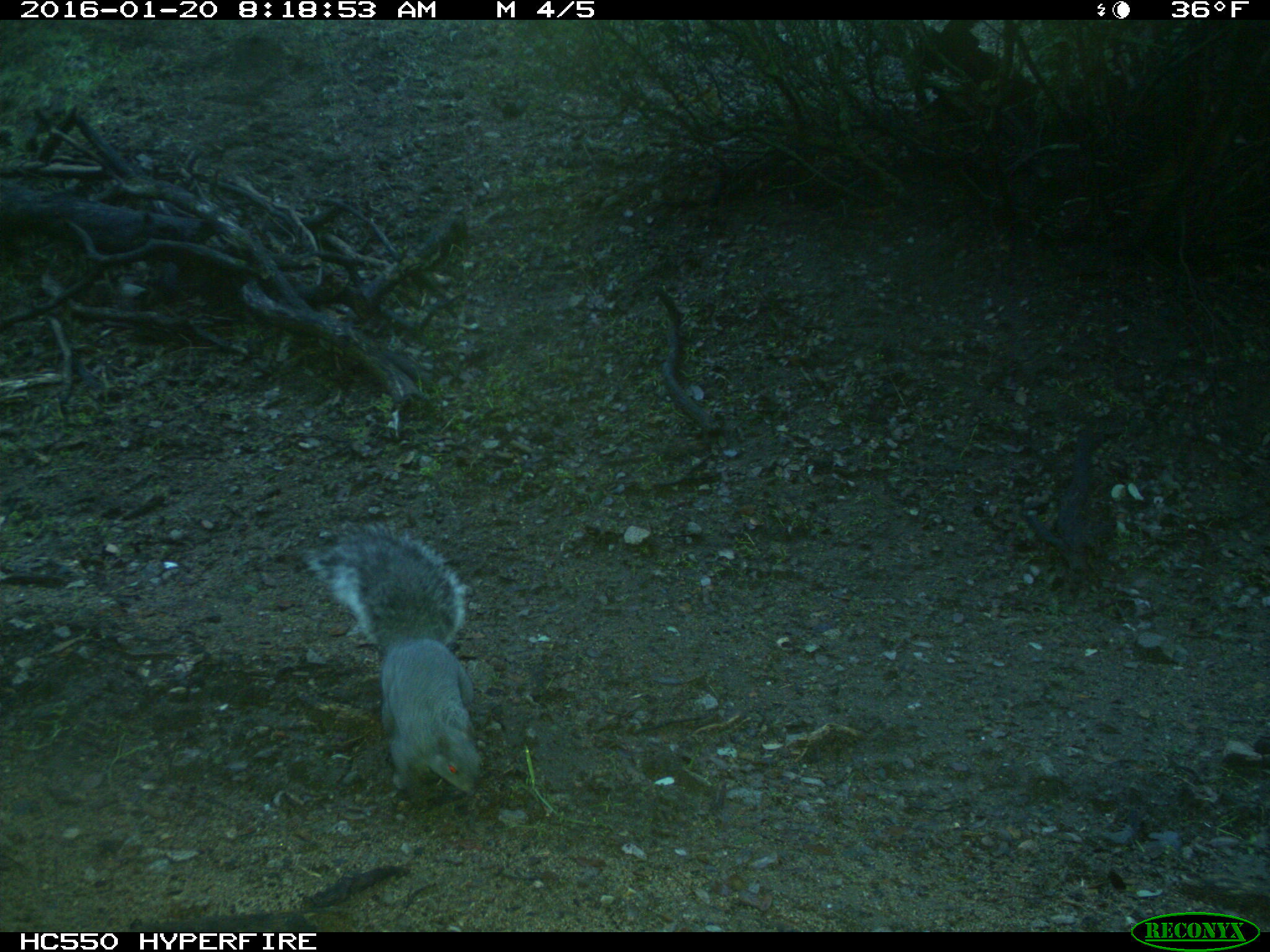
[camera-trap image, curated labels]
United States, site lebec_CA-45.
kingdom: Animalia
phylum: Chordata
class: Mammalia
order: Rodentia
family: Sciuridae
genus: Sciurus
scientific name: Sciurus carolinensis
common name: eastern gray squirrel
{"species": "Sciurus carolinensis (eastern gray squirrel)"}